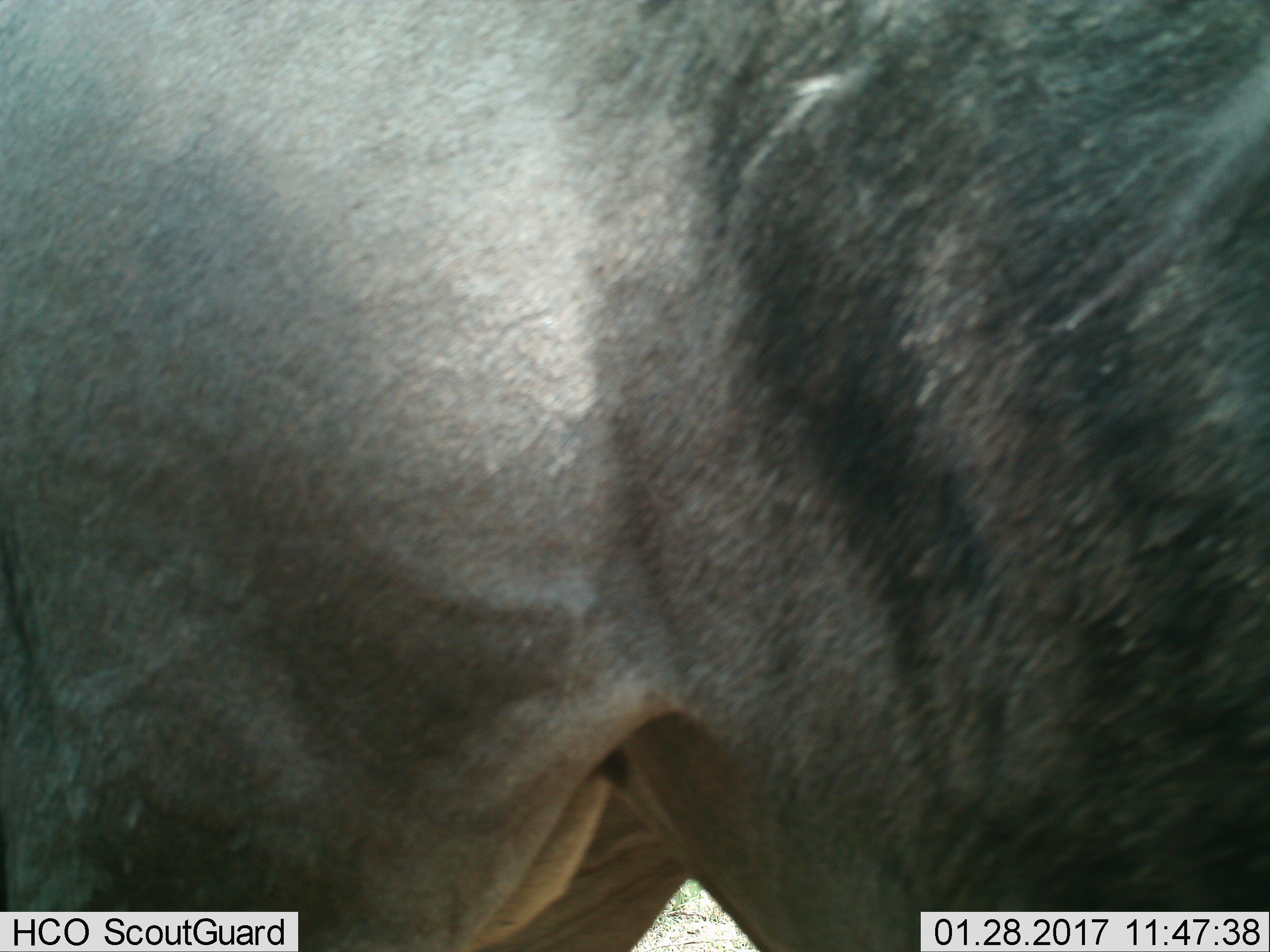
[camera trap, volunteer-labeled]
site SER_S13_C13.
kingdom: Animalia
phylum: Chordata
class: Mammalia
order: Artiodactyla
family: Bovidae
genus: Connochaetes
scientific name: Connochaetes taurinus taurinus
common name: blue wildebeest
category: wildebeestblue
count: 1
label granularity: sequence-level